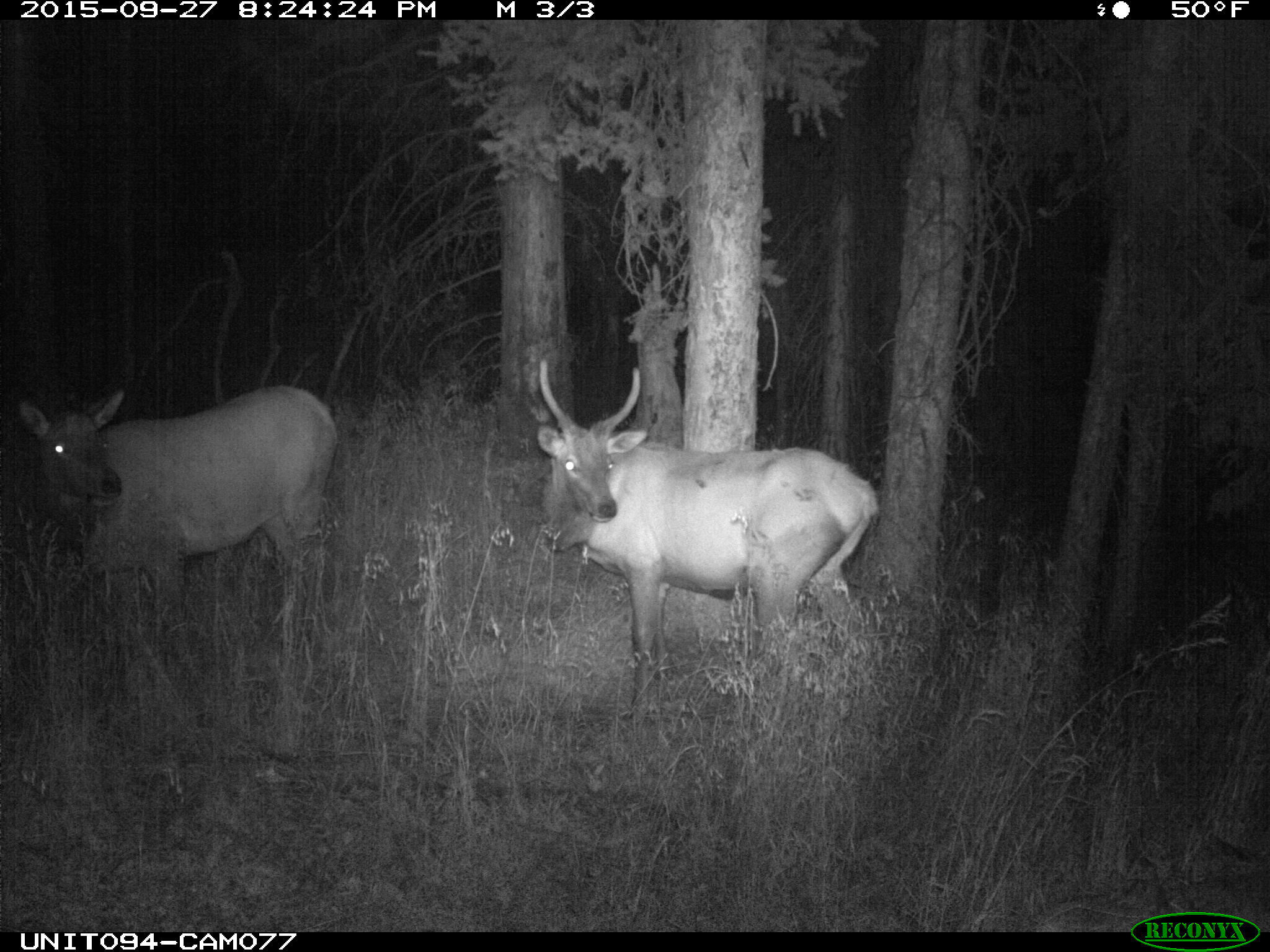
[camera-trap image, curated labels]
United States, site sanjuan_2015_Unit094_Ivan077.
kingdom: Animalia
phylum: Chordata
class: Mammalia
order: Artiodactyla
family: Cervidae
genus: Cervus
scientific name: Cervus elaphus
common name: red deer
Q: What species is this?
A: Cervus elaphus (red deer).